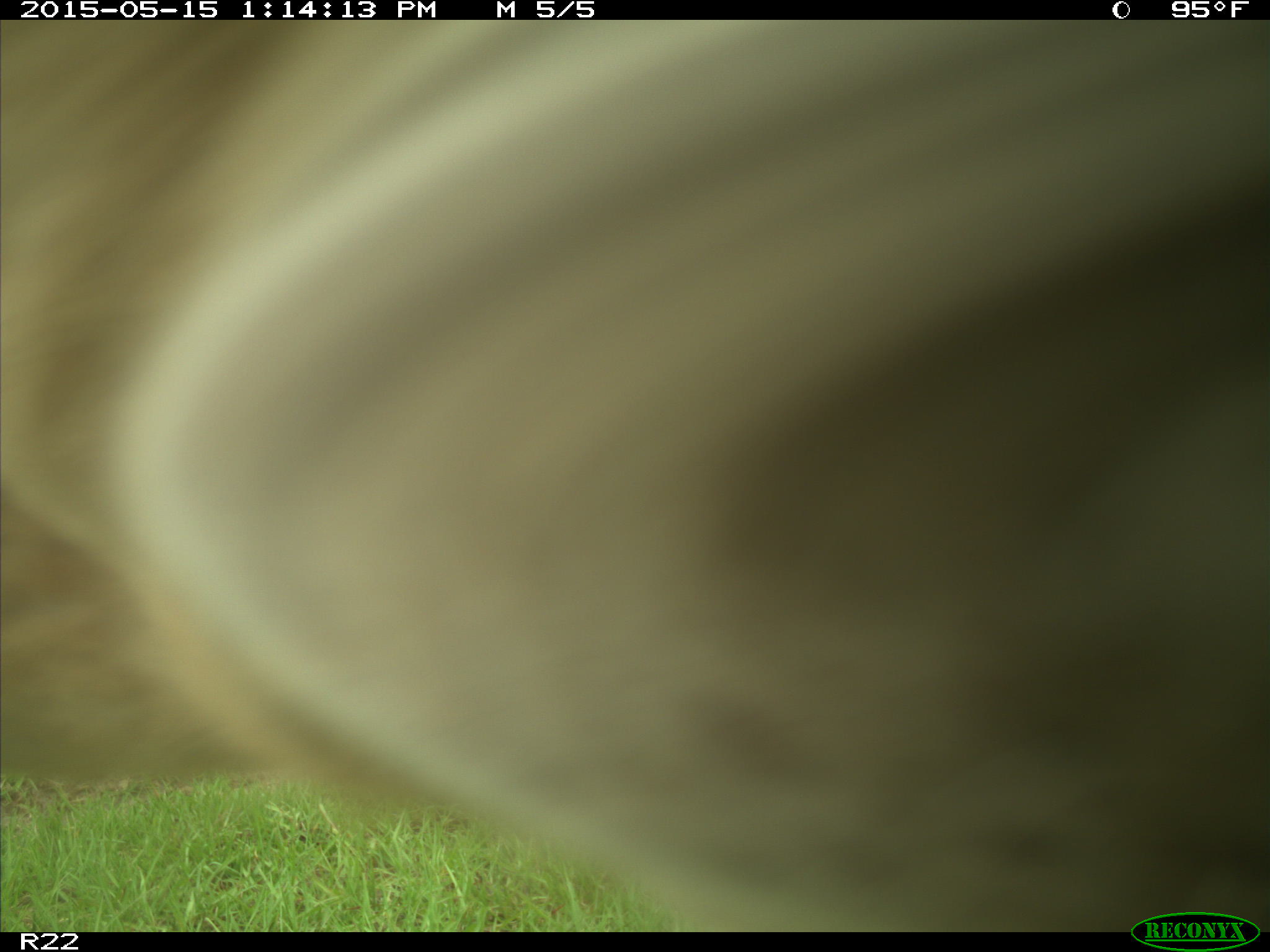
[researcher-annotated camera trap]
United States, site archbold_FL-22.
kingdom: Animalia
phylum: Chordata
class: Mammalia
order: Artiodactyla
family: Bovidae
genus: Bos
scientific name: Bos taurus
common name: domestic cow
Bos taurus (domestic cow).